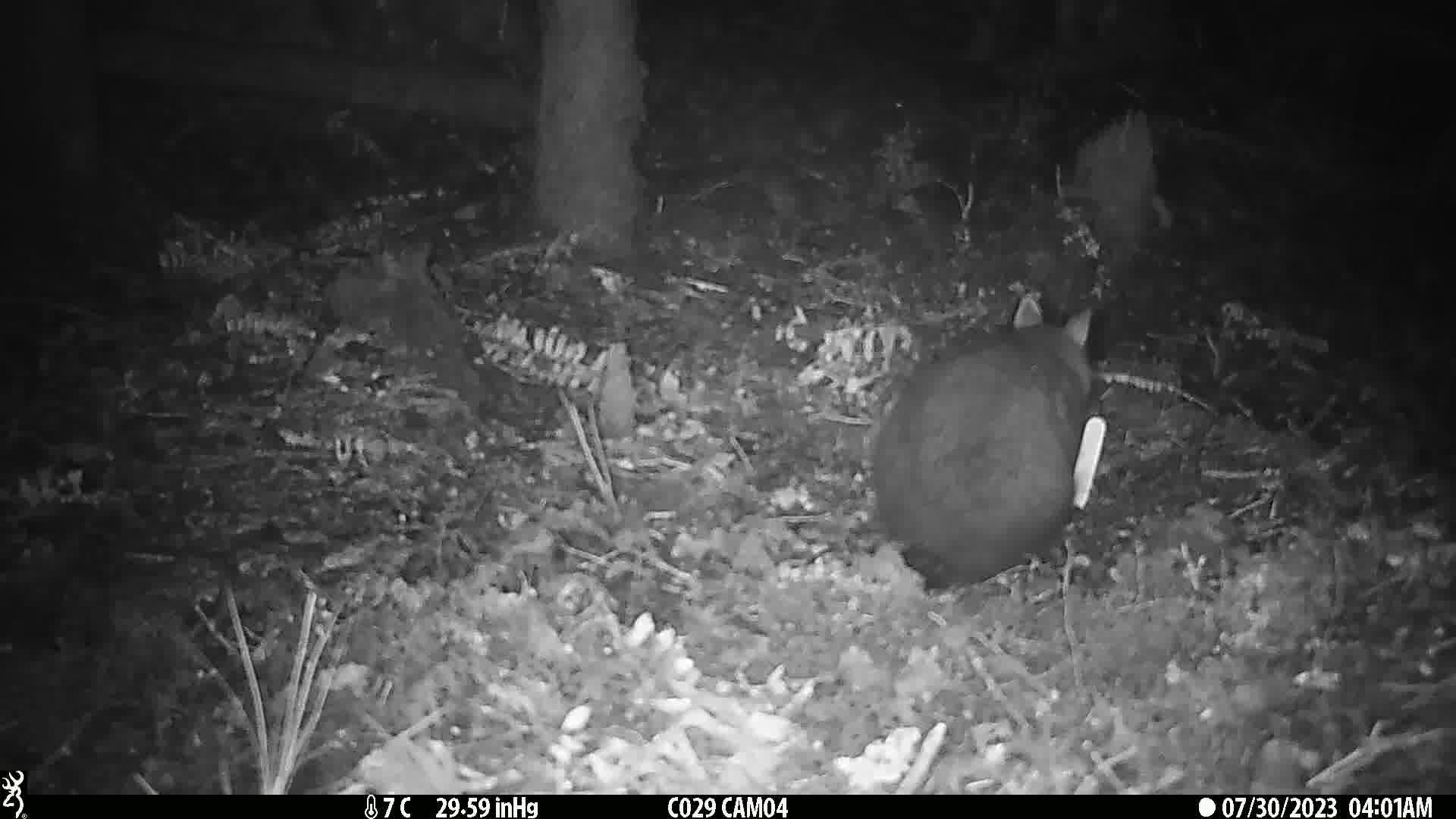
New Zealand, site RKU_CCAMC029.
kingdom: Animalia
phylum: Chordata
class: Mammalia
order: Diprotodontia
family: Phalangeridae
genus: Trichosurus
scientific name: Trichosurus vulpecula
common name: common brushtail possum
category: possum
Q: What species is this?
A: Possum (common brushtail possum) (Trichosurus vulpecula).